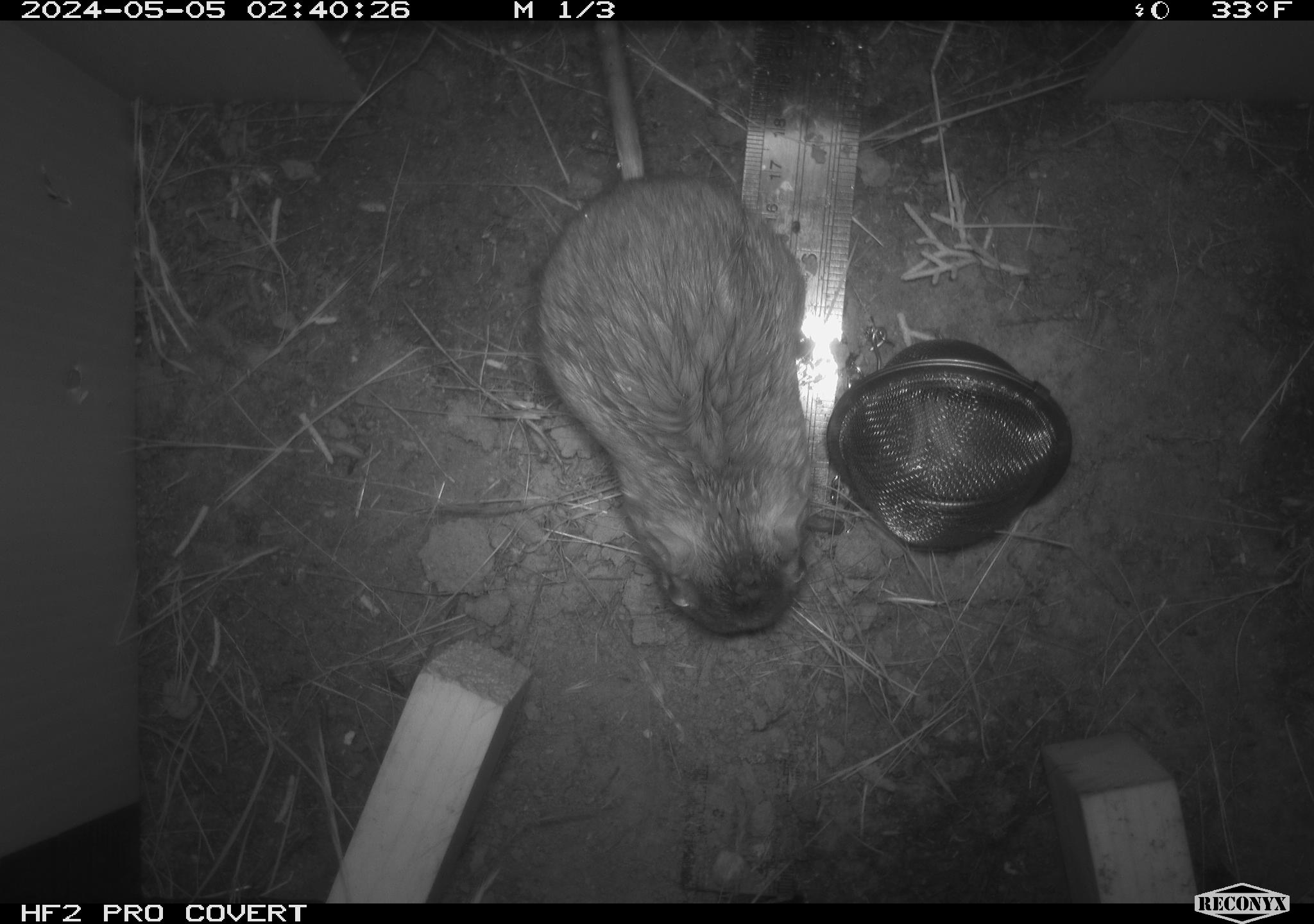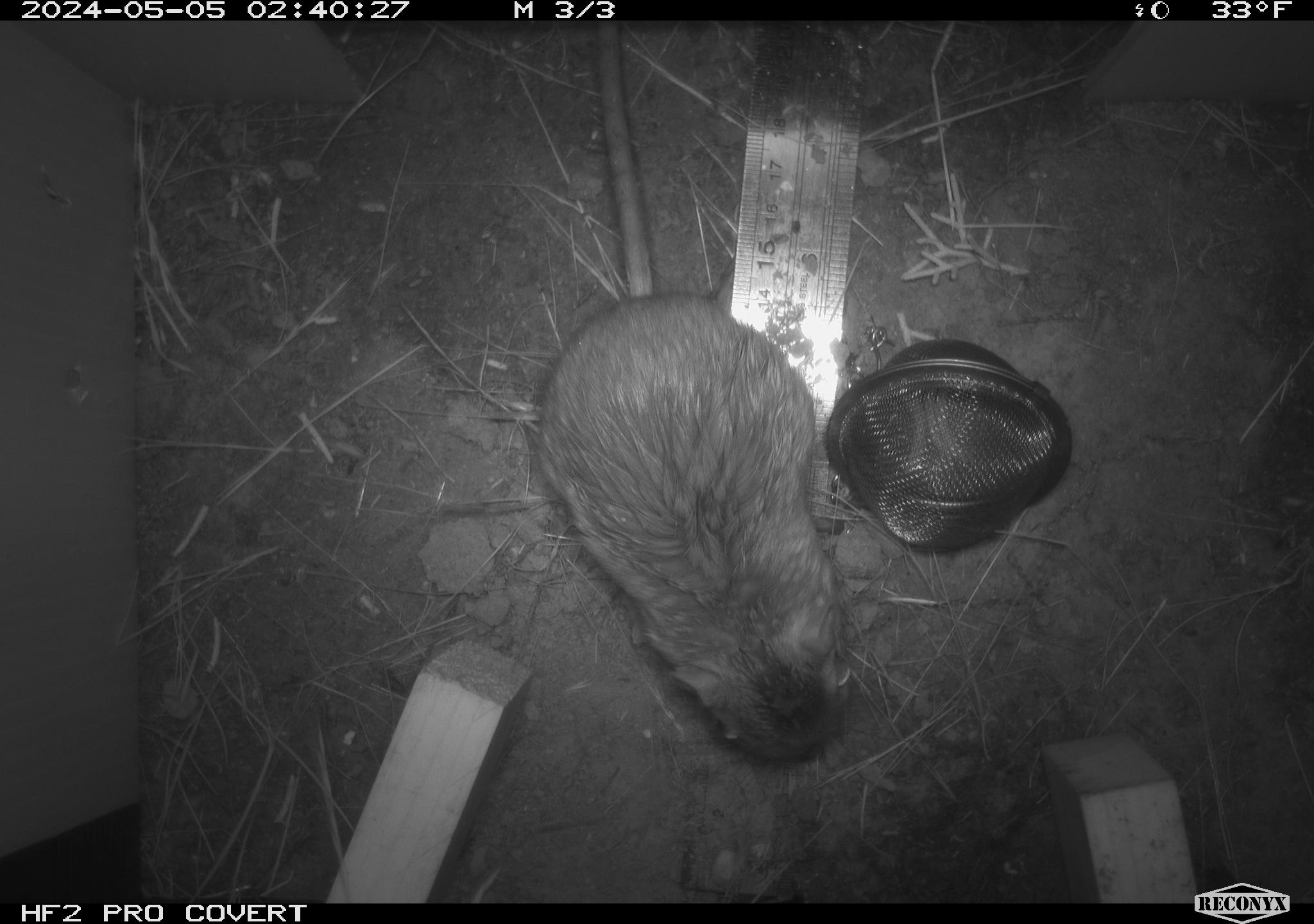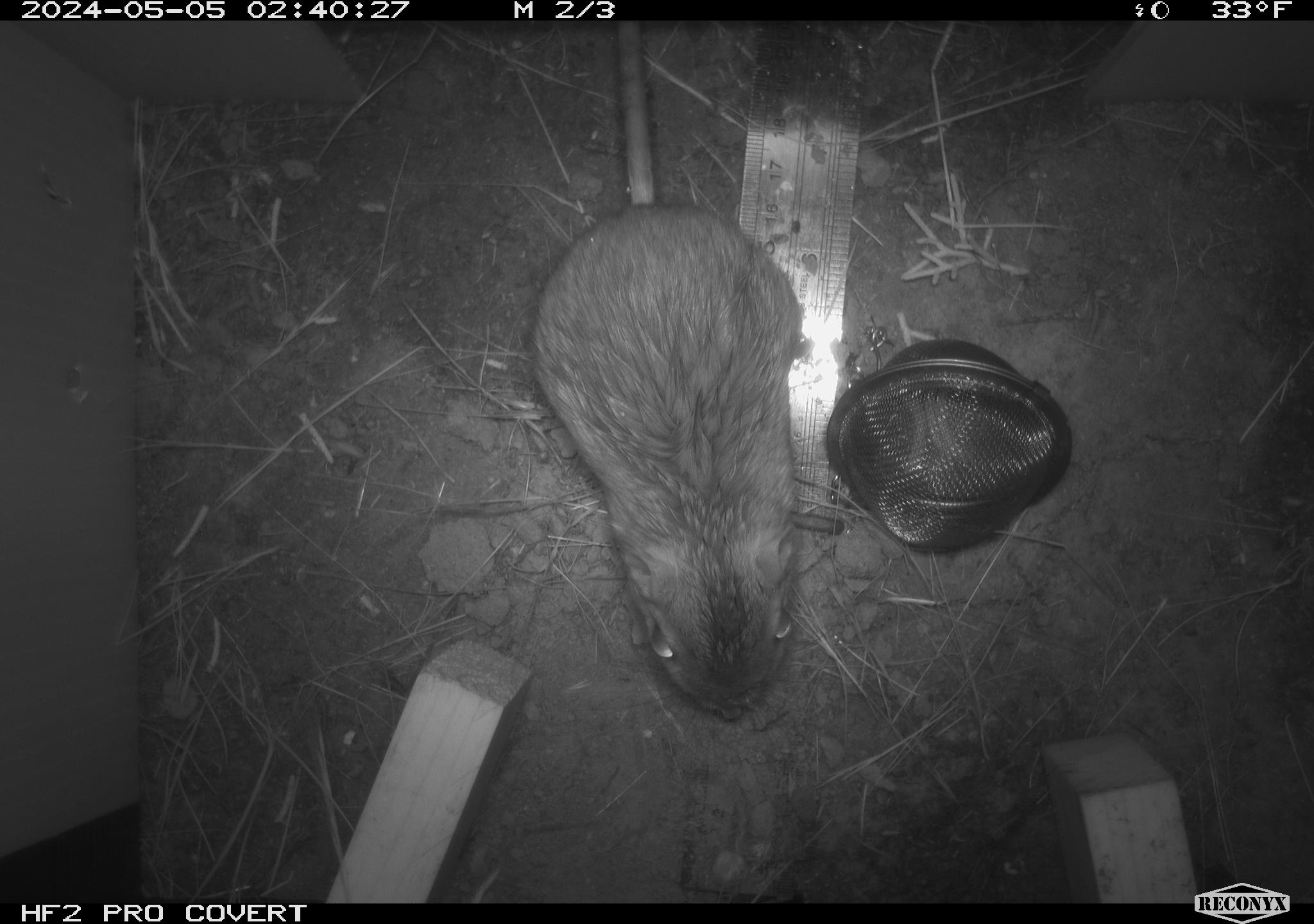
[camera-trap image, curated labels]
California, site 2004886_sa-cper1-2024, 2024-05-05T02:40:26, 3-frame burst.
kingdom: Animalia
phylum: Chordata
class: Mammalia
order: Rodentia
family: Heteromyidae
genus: Dipodomys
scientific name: Dipodomys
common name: kangaroo rats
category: dipodomys species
Dipodomys species (kangaroo rats) (Dipodomys).